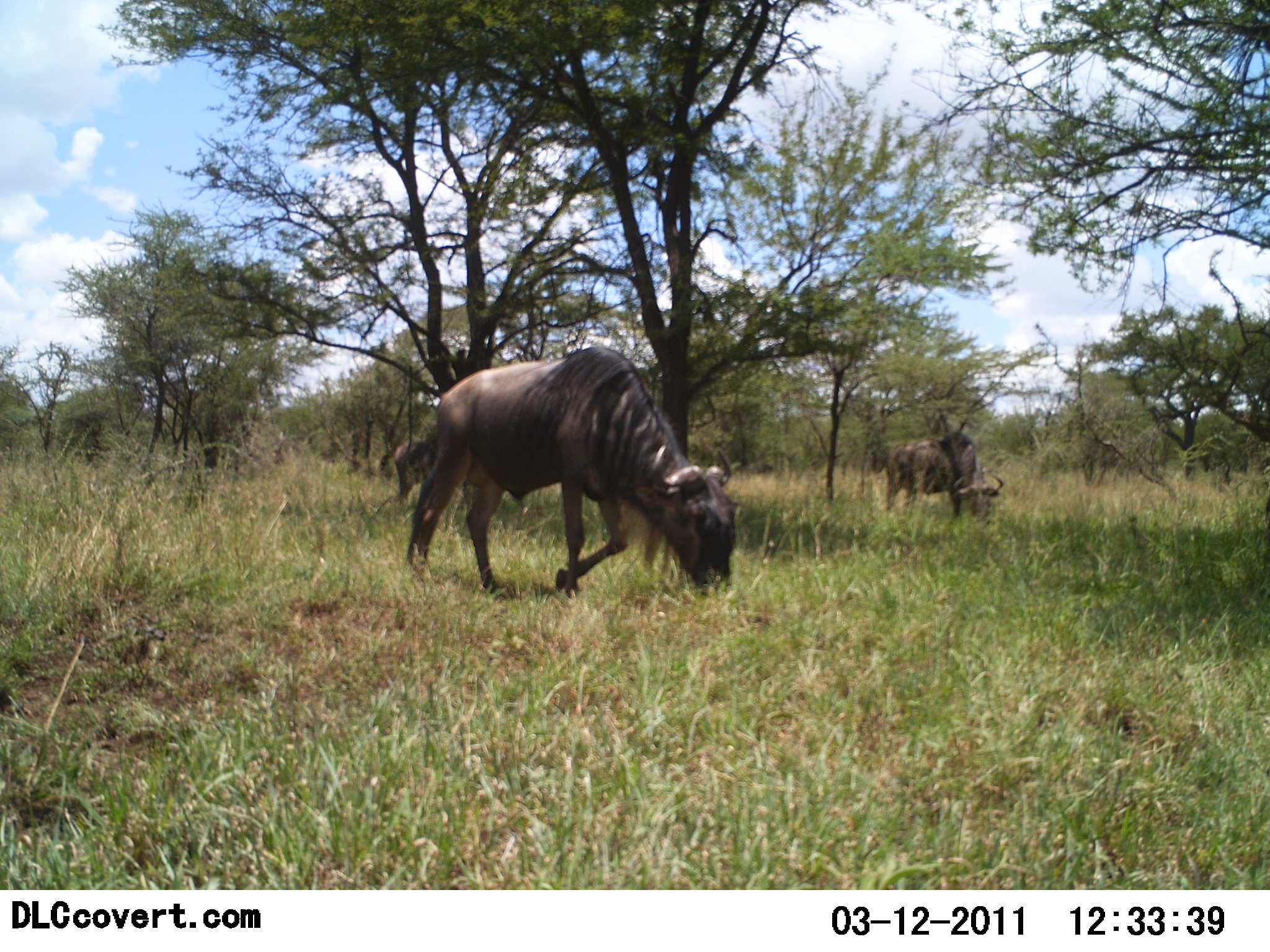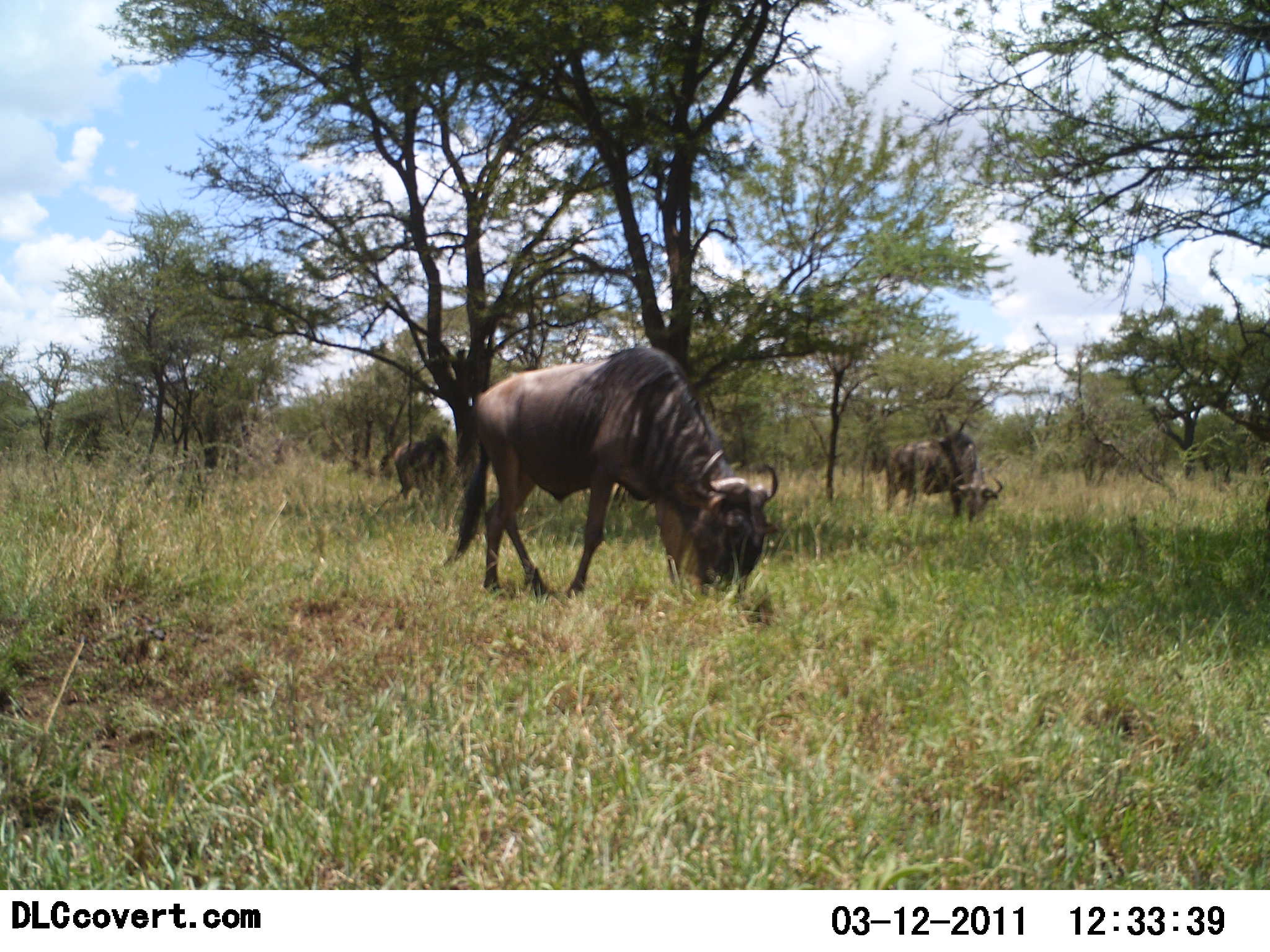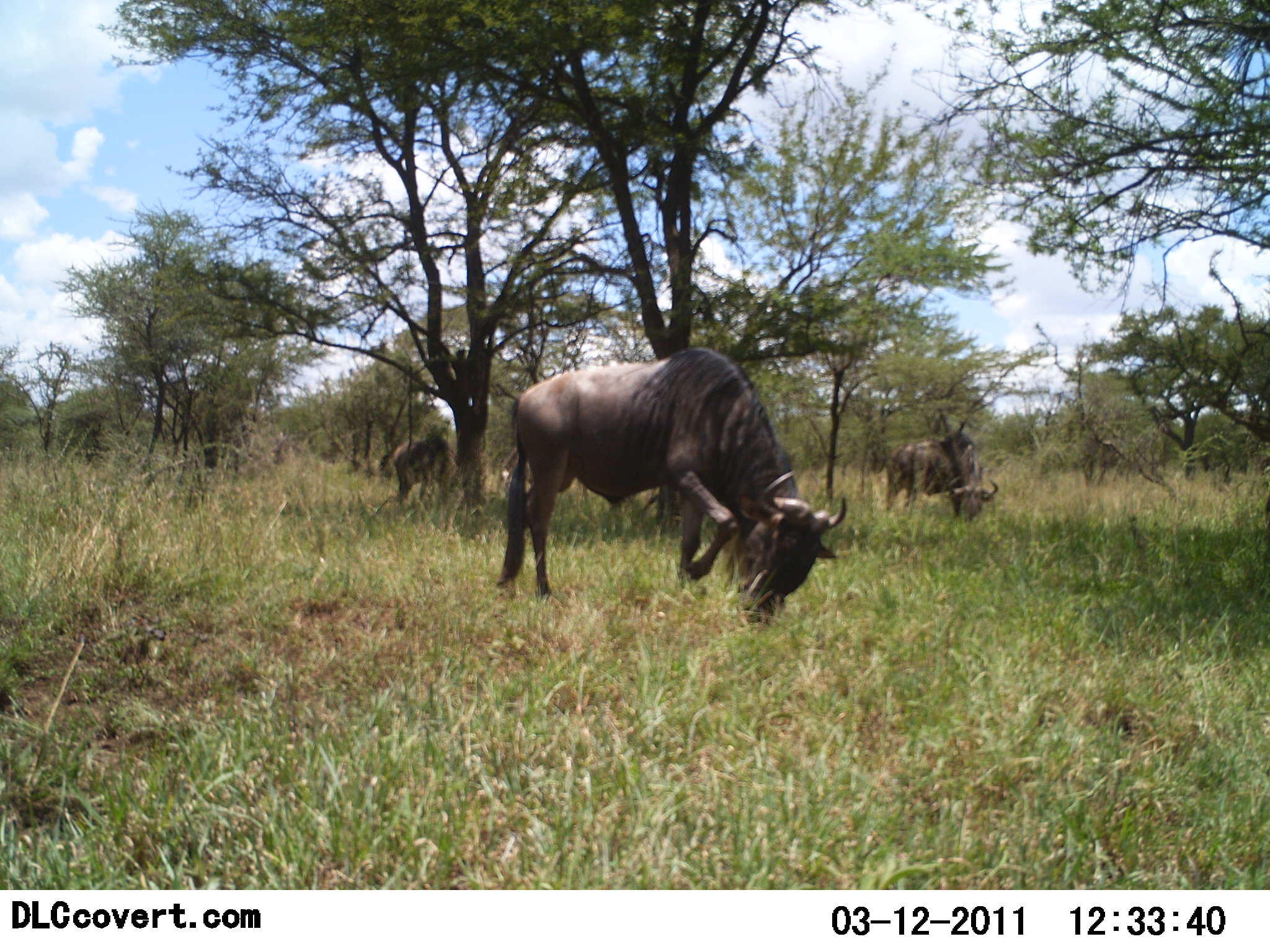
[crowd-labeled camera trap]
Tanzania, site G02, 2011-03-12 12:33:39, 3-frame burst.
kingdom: Animalia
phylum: Chordata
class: Mammalia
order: Artiodactyla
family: Bovidae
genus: Connochaetes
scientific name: Connochaetes taurinus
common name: blue wildebeest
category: wildebeest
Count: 3.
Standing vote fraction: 0%.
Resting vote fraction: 0%.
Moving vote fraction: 17%.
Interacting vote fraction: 0%.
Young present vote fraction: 0%.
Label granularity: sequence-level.